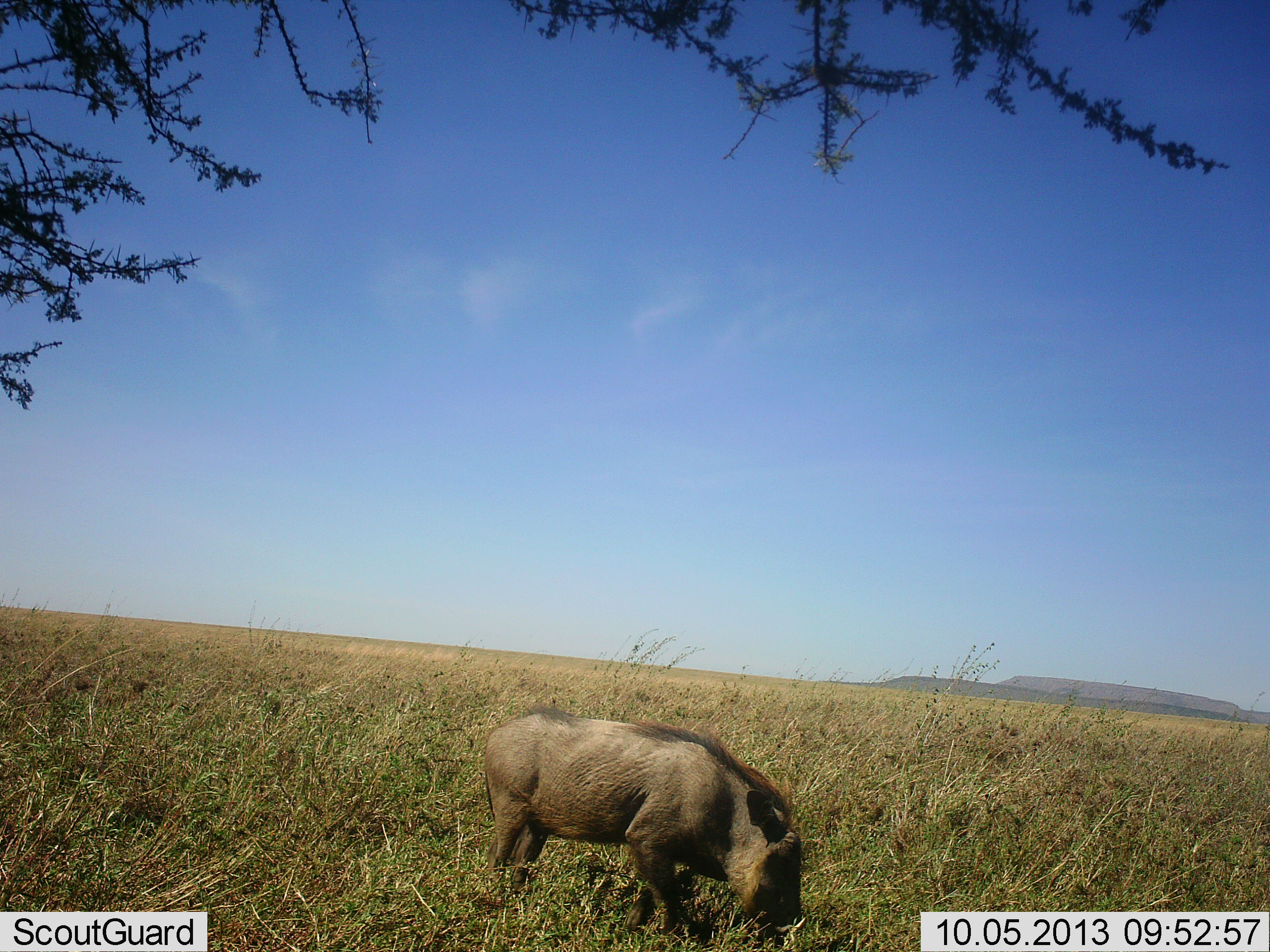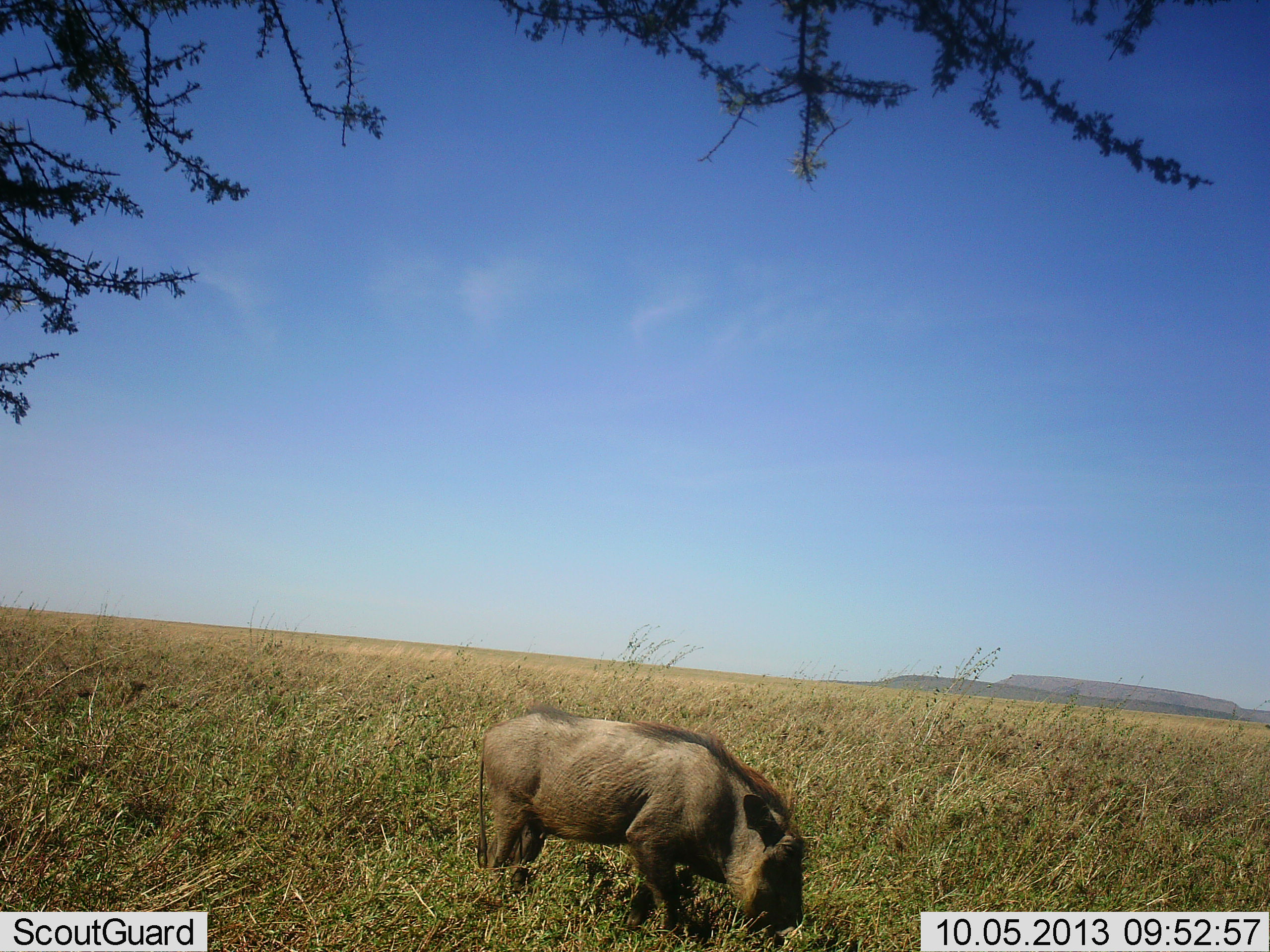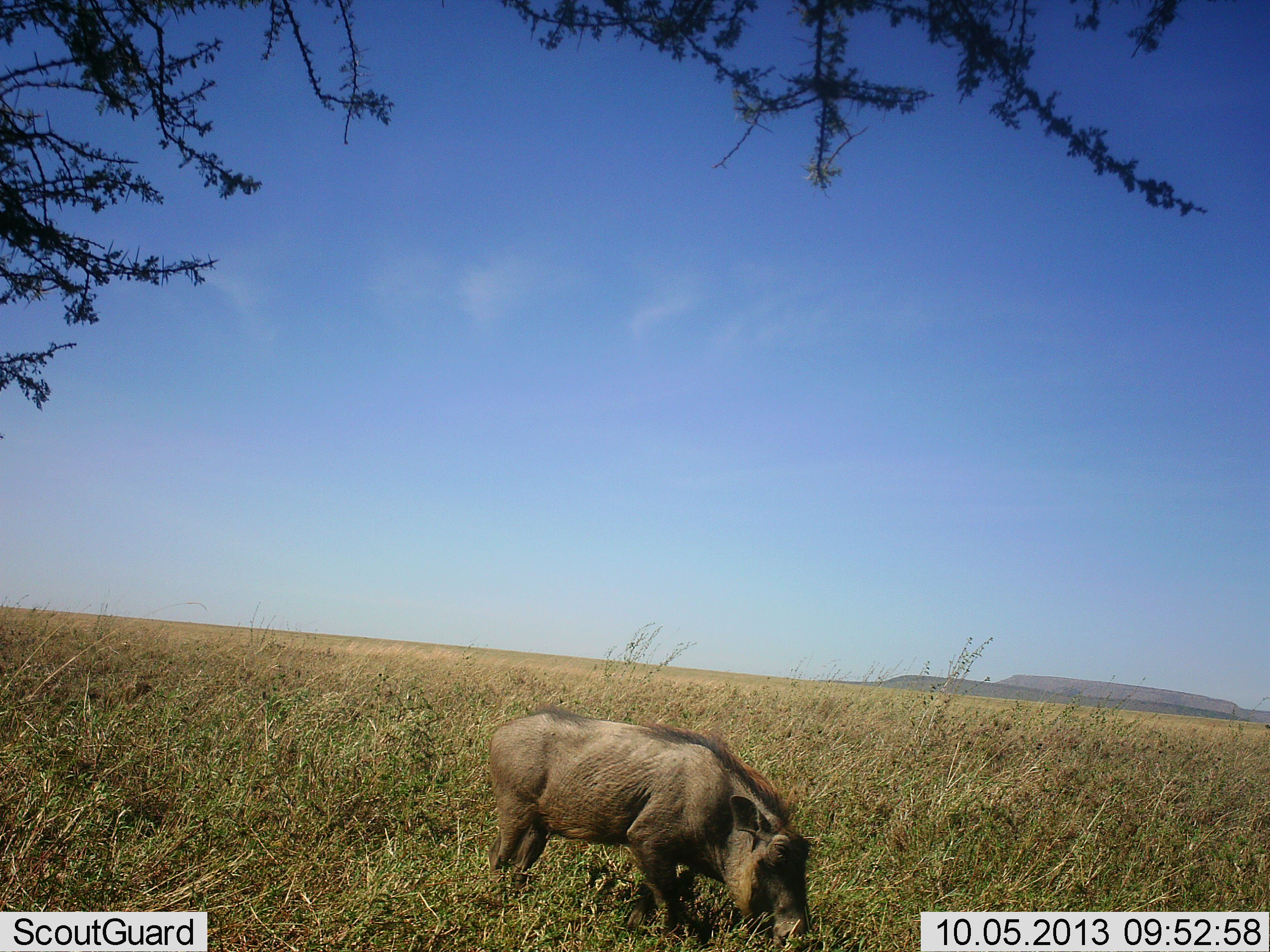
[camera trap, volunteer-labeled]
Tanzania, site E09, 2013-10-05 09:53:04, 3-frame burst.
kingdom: Animalia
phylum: Chordata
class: Mammalia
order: Artiodactyla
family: Suidae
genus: Phacochoerus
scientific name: Phacochoerus africanus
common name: warthog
Warthog (Phacochoerus africanus), count 1. Behavior (volunteer vote fractions): standing 20%, resting 0%, moving 10%, interacting 0%. Young present (vote fraction): 0%. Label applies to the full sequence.